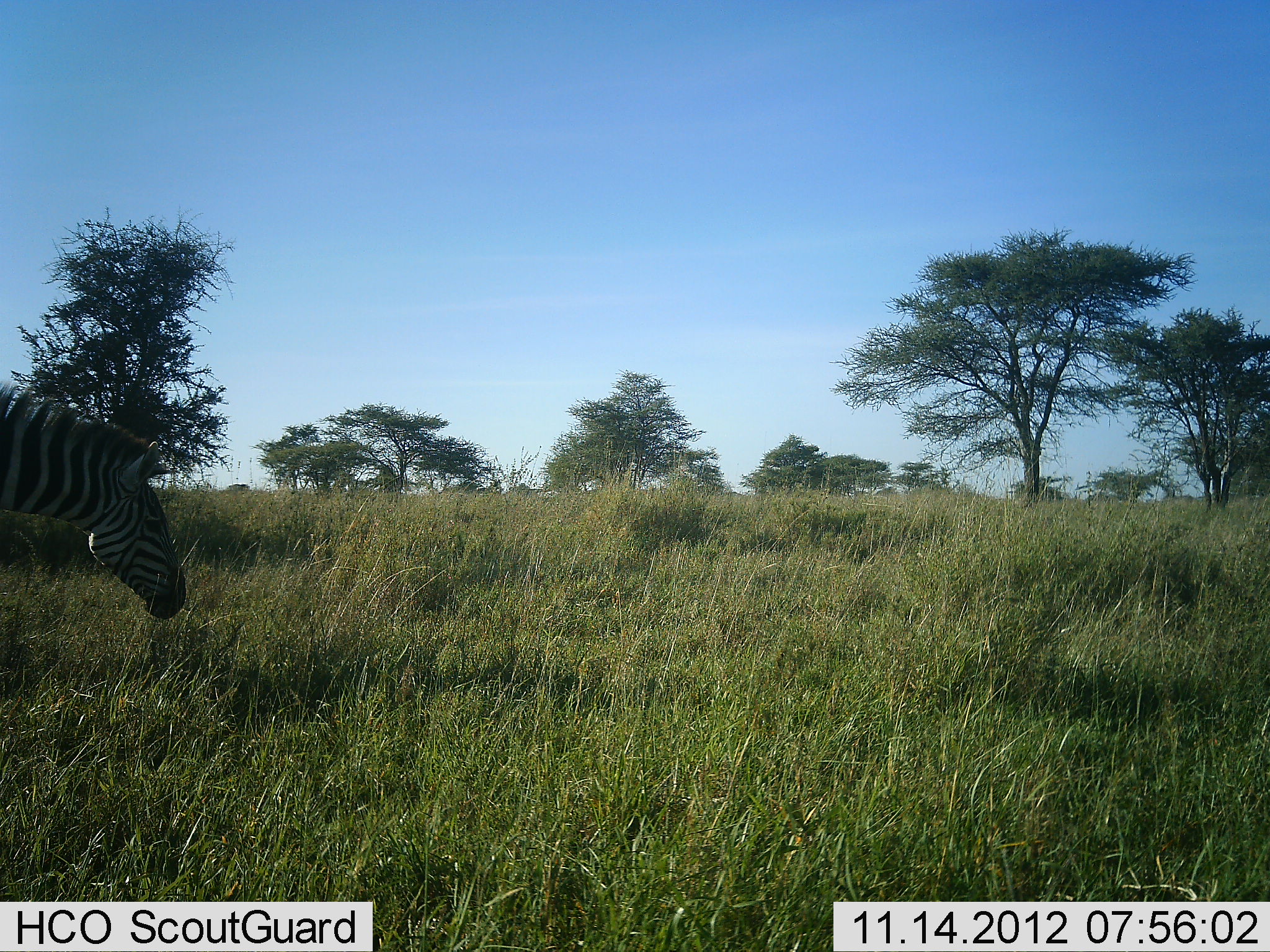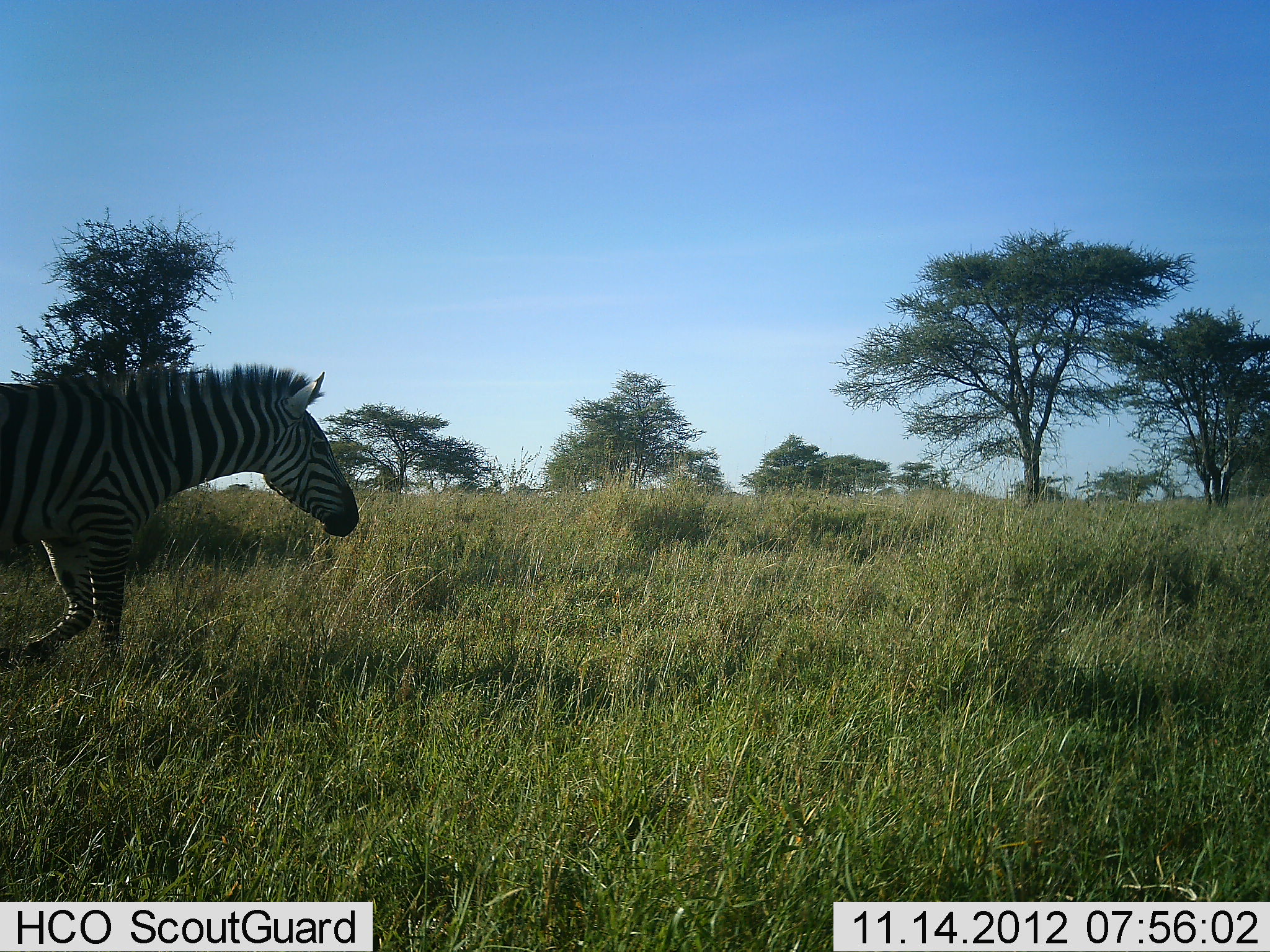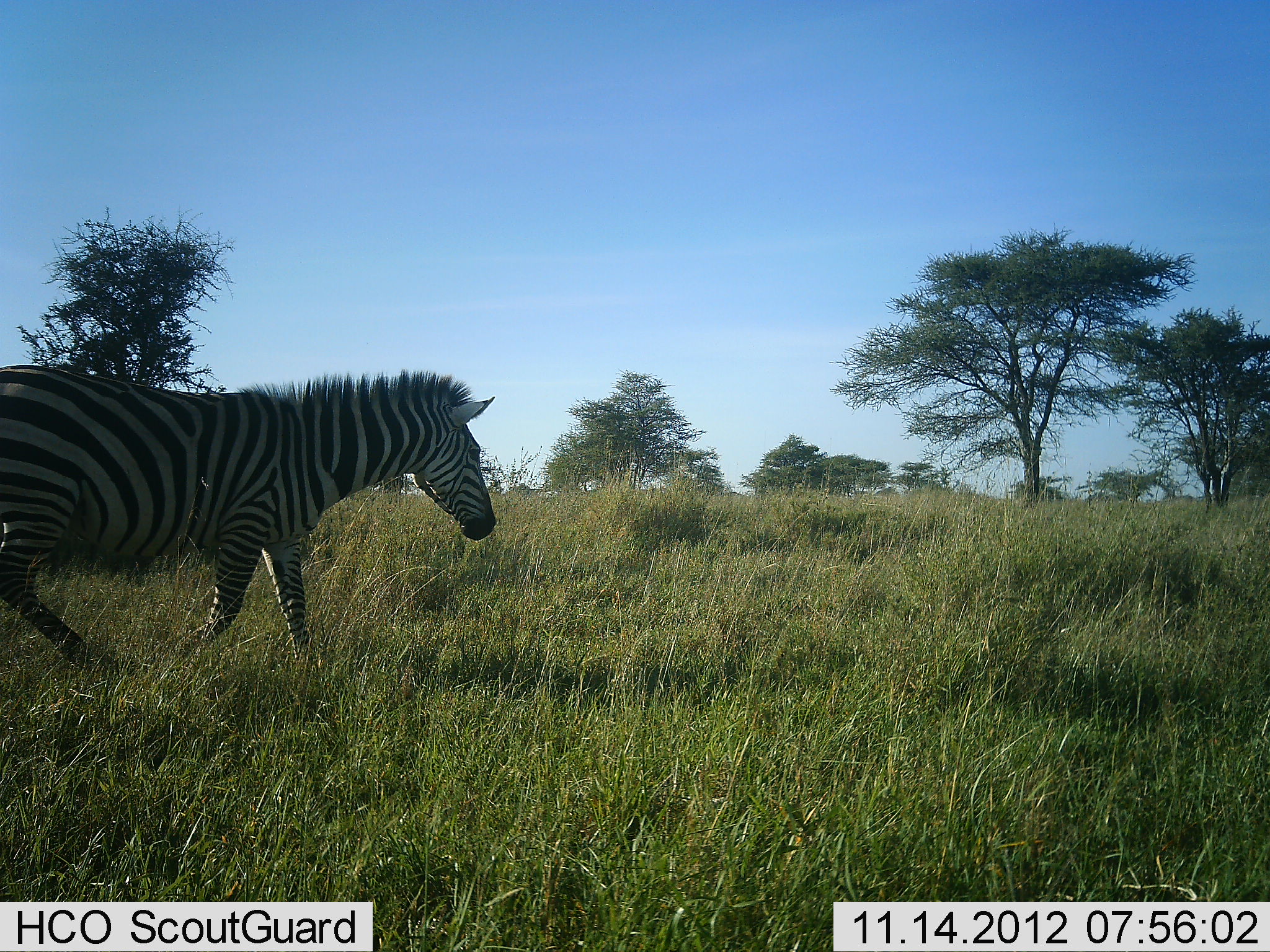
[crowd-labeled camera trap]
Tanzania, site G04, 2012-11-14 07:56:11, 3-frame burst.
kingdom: Animalia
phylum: Chordata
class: Mammalia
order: Perissodactyla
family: Equidae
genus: Equus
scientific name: Equus quagga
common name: plains zebra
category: zebra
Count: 1.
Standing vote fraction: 0%.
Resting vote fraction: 0%.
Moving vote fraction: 100%.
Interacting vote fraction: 0%.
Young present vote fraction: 0%.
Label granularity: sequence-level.